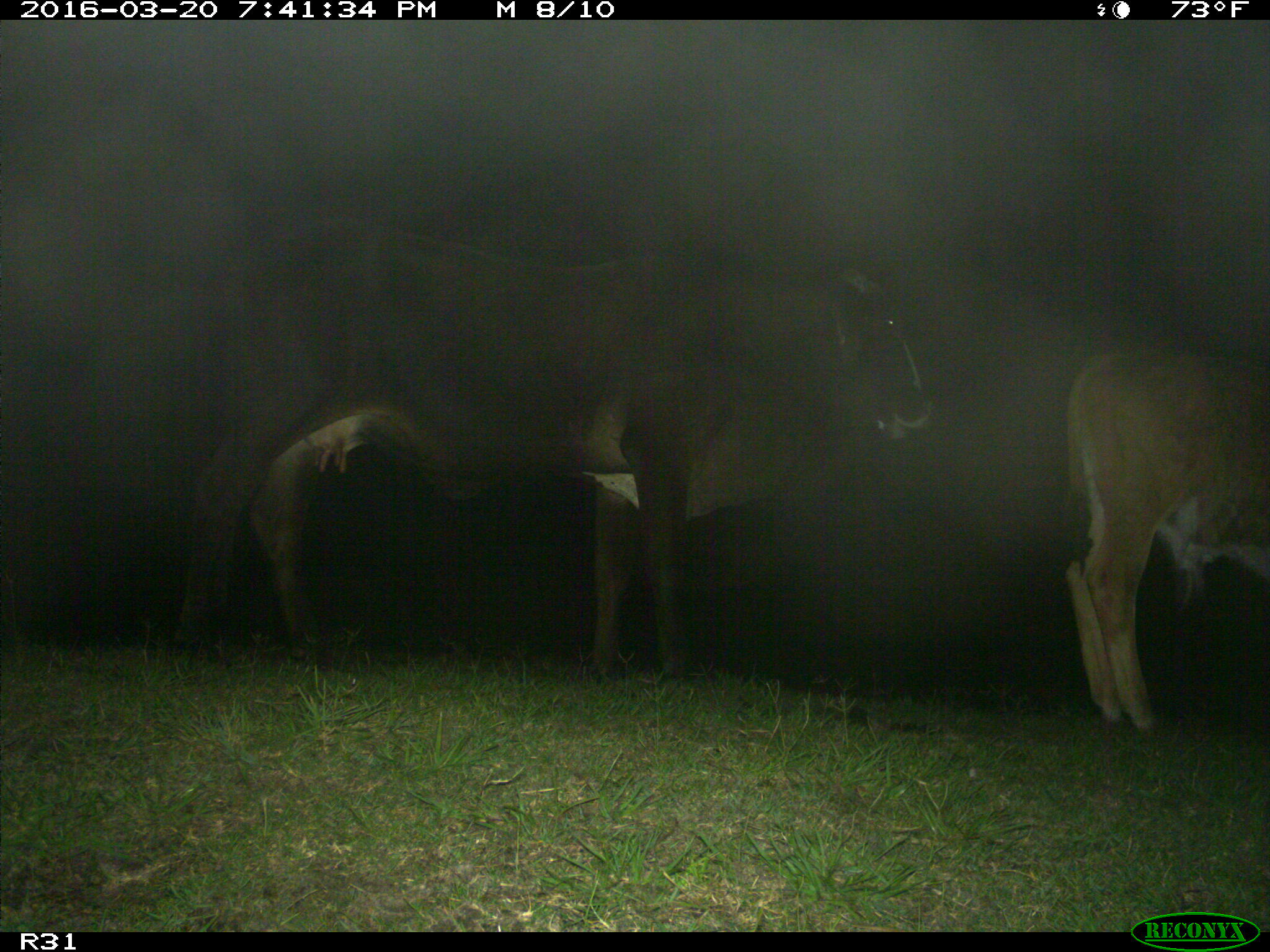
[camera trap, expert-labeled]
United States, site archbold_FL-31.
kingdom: Animalia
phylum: Chordata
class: Mammalia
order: Artiodactyla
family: Bovidae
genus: Bos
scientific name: Bos taurus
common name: domestic cow